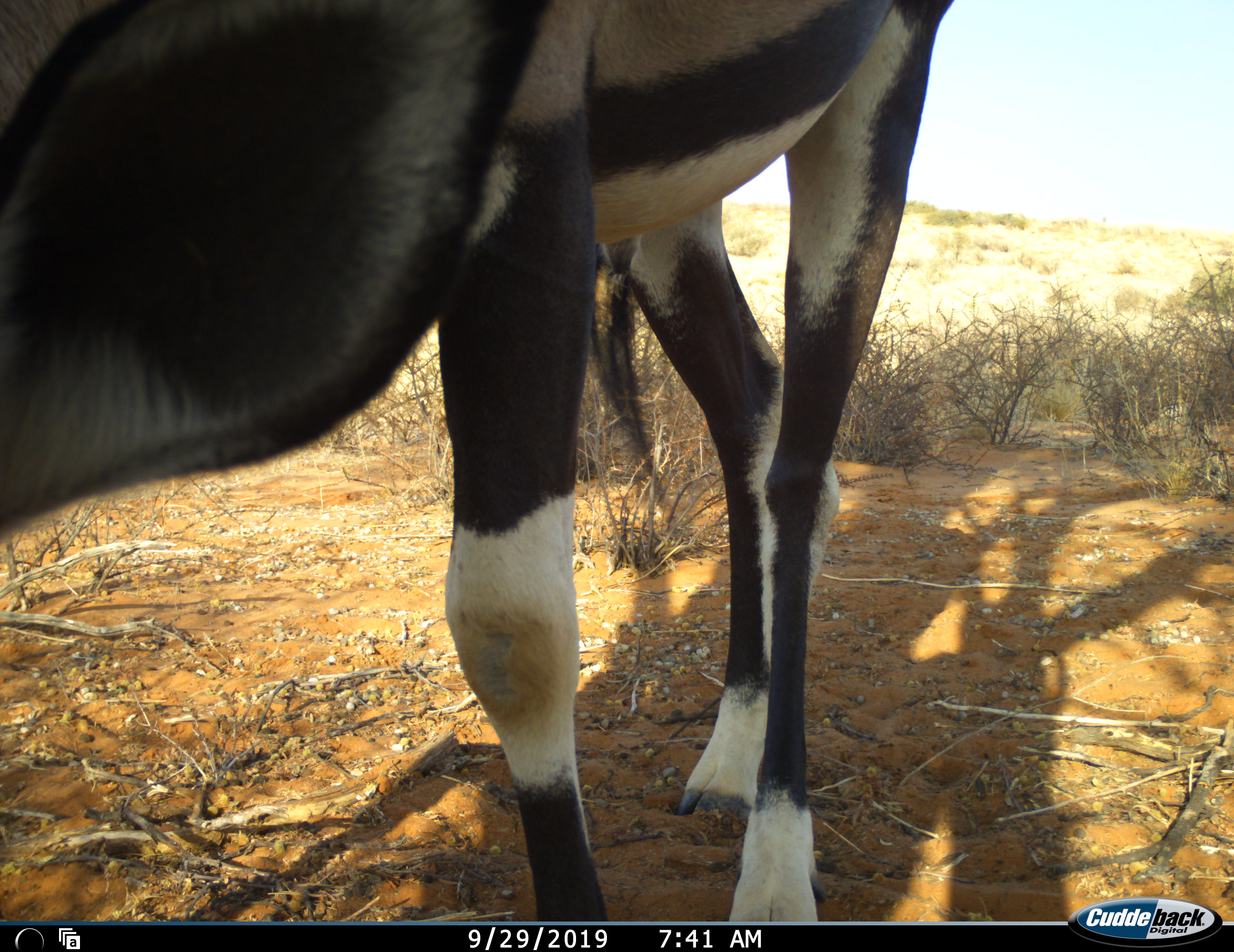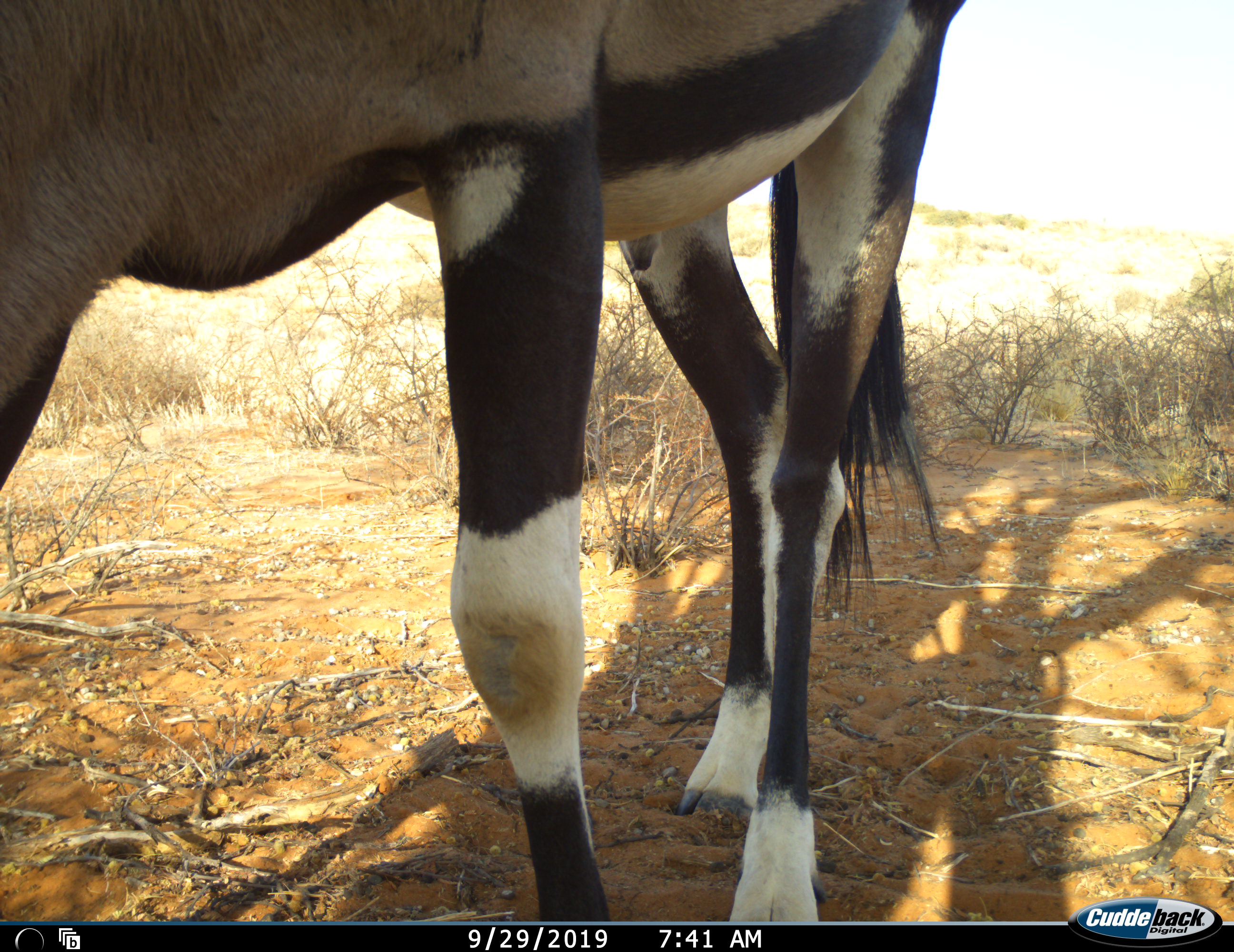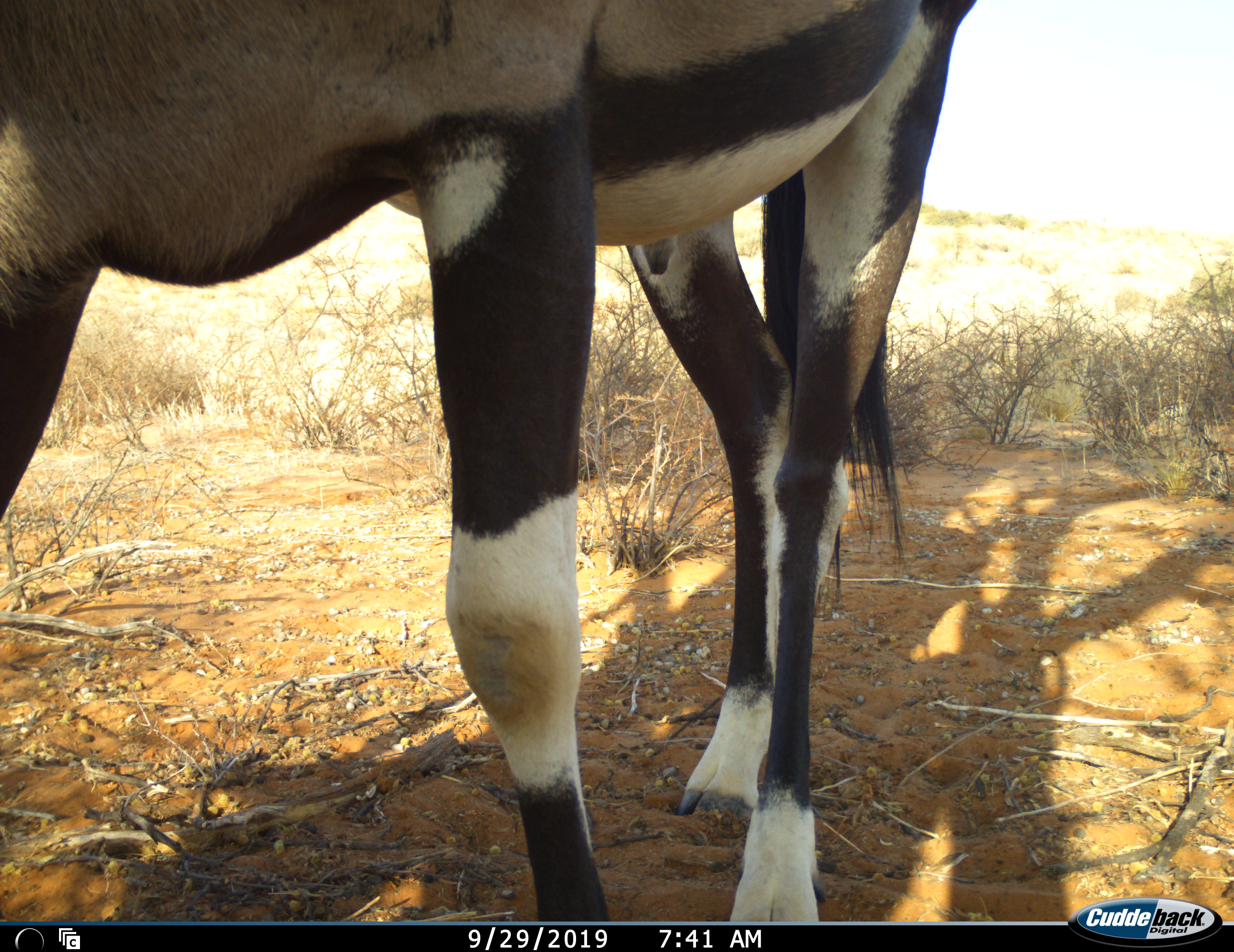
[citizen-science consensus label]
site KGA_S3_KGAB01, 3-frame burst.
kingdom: Animalia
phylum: Chordata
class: Mammalia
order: Artiodactyla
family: Bovidae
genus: Oryx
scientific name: Oryx gazella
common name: gemsbok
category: oryx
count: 1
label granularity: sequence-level